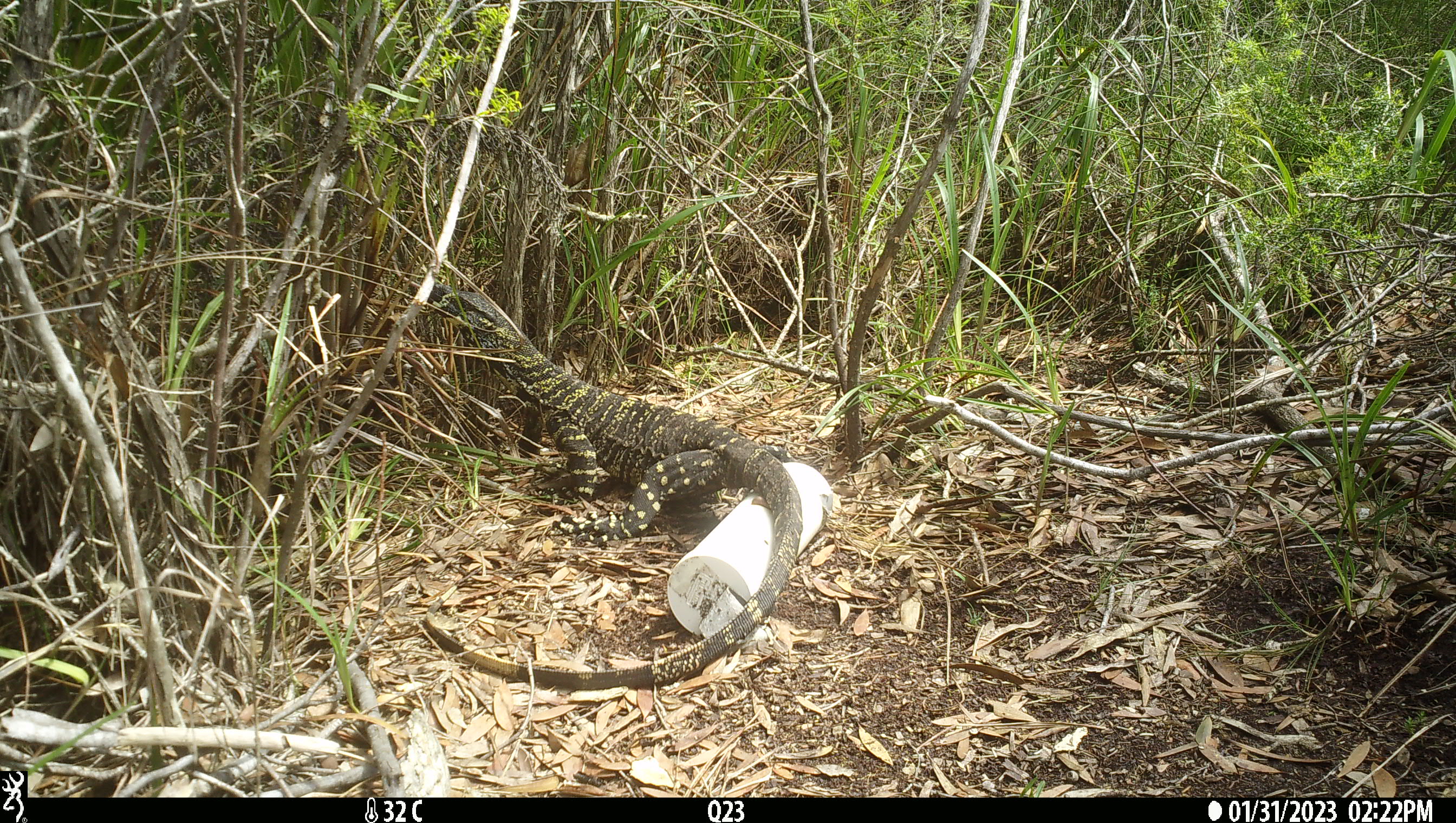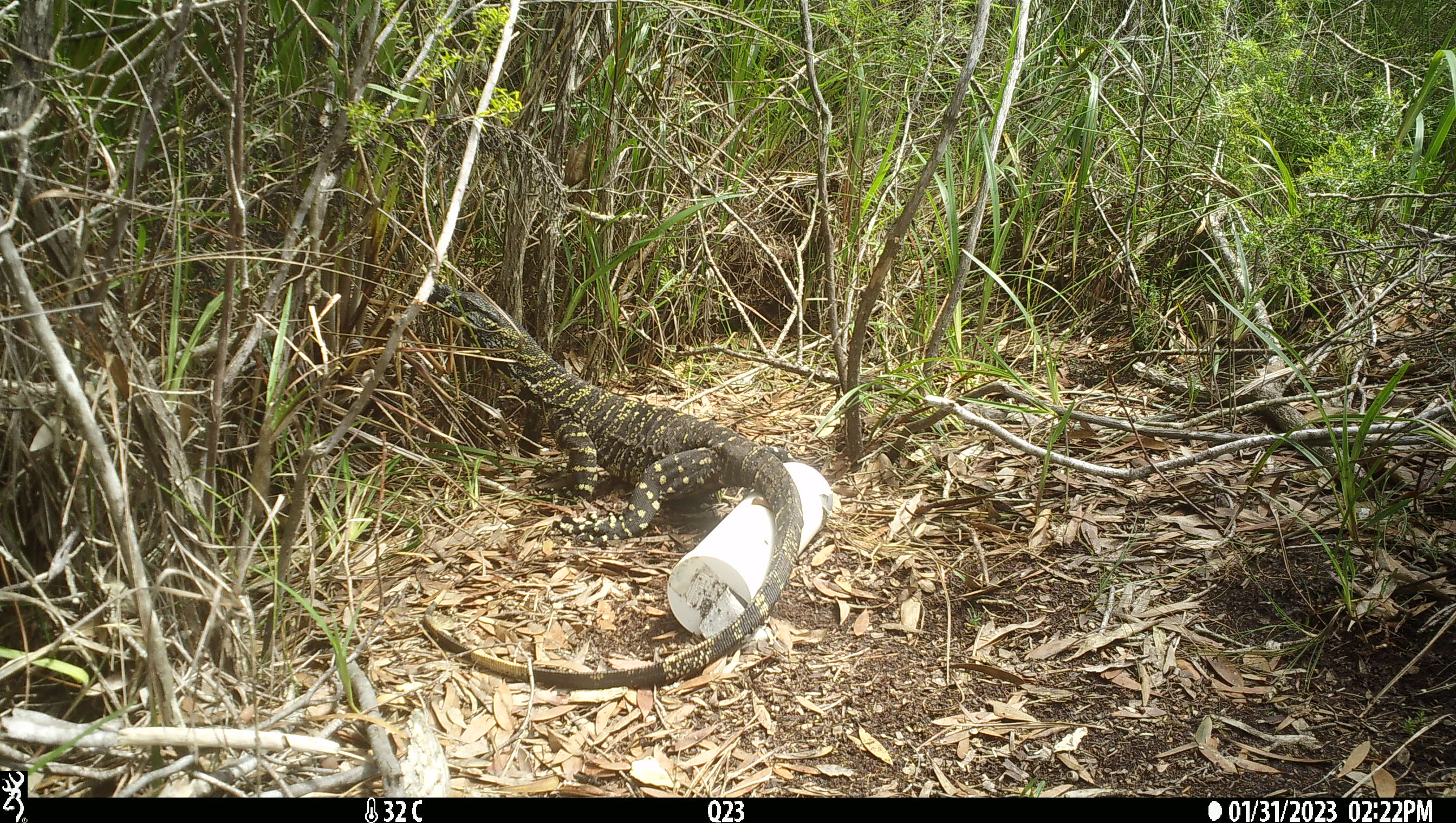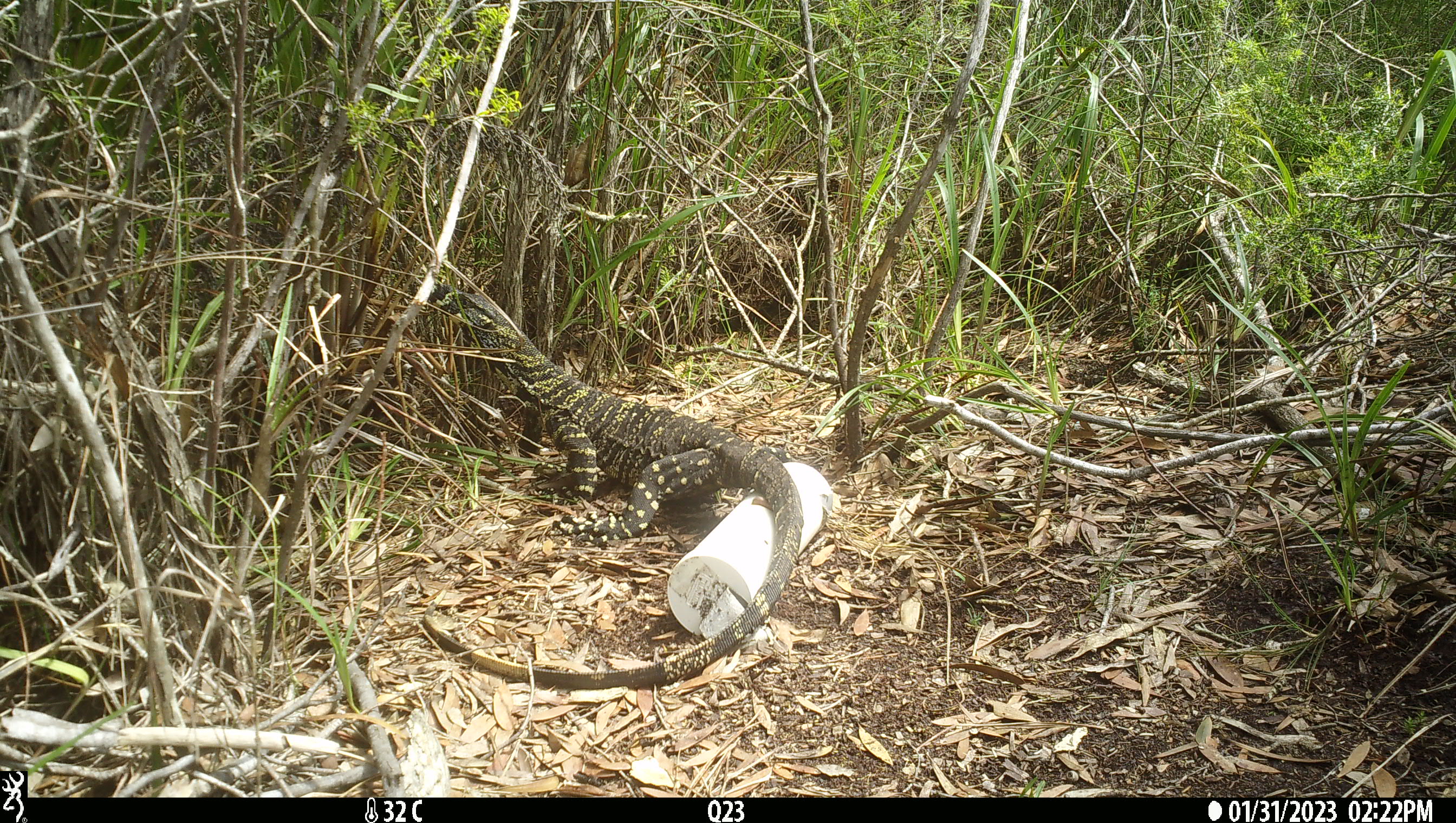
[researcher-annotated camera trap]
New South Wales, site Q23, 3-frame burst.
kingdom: Animalia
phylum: Chordata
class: Reptilia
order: Squamata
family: Varanidae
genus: Varanus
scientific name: Varanus varius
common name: lace monitor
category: goanna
Goanna (lace monitor) (Varanus varius).